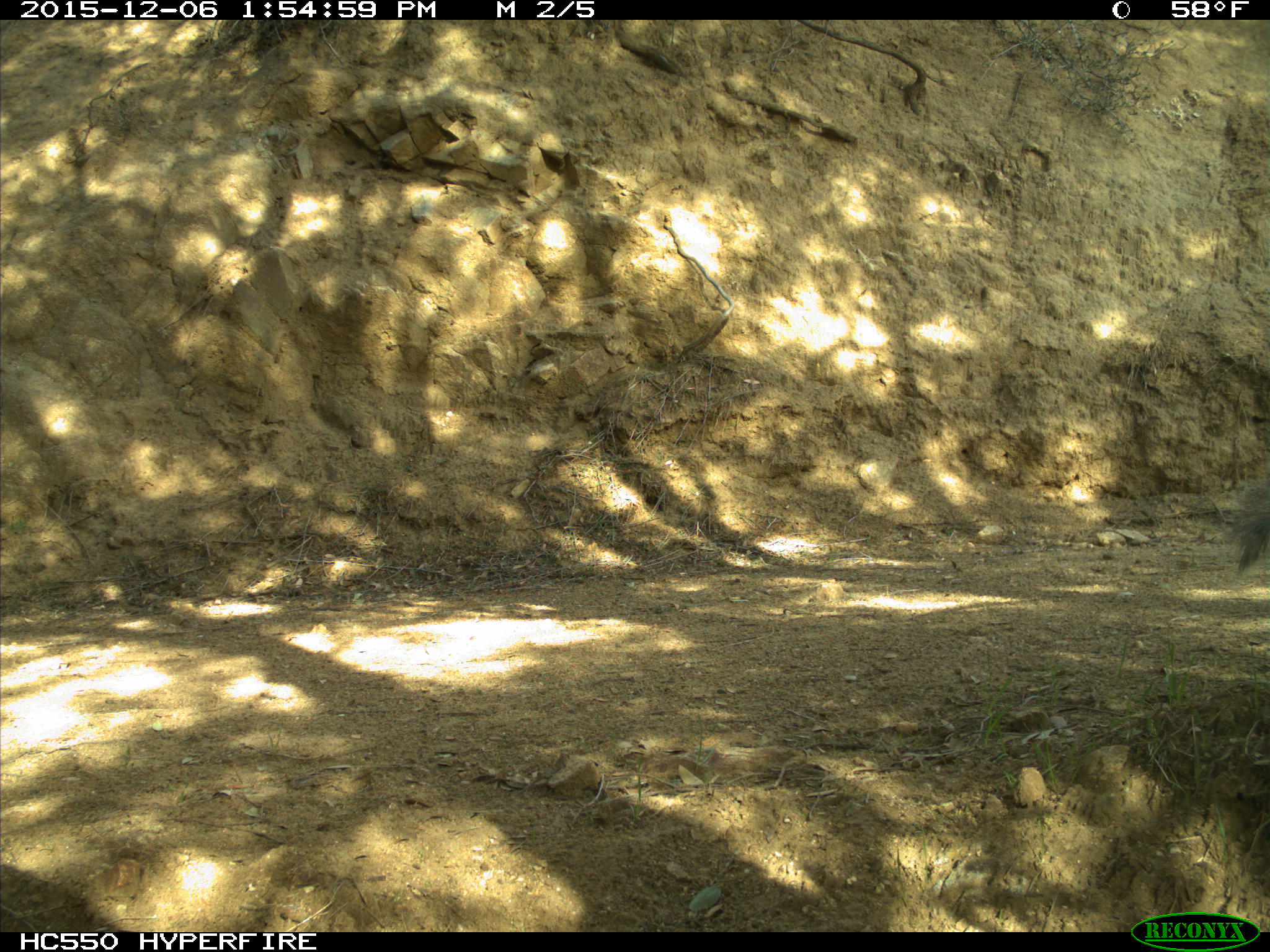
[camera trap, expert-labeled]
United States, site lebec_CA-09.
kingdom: Animalia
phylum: Chordata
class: Mammalia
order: Rodentia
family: Sciuridae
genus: Sciurus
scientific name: Sciurus carolinensis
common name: eastern gray squirrel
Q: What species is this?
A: Sciurus carolinensis (eastern gray squirrel).